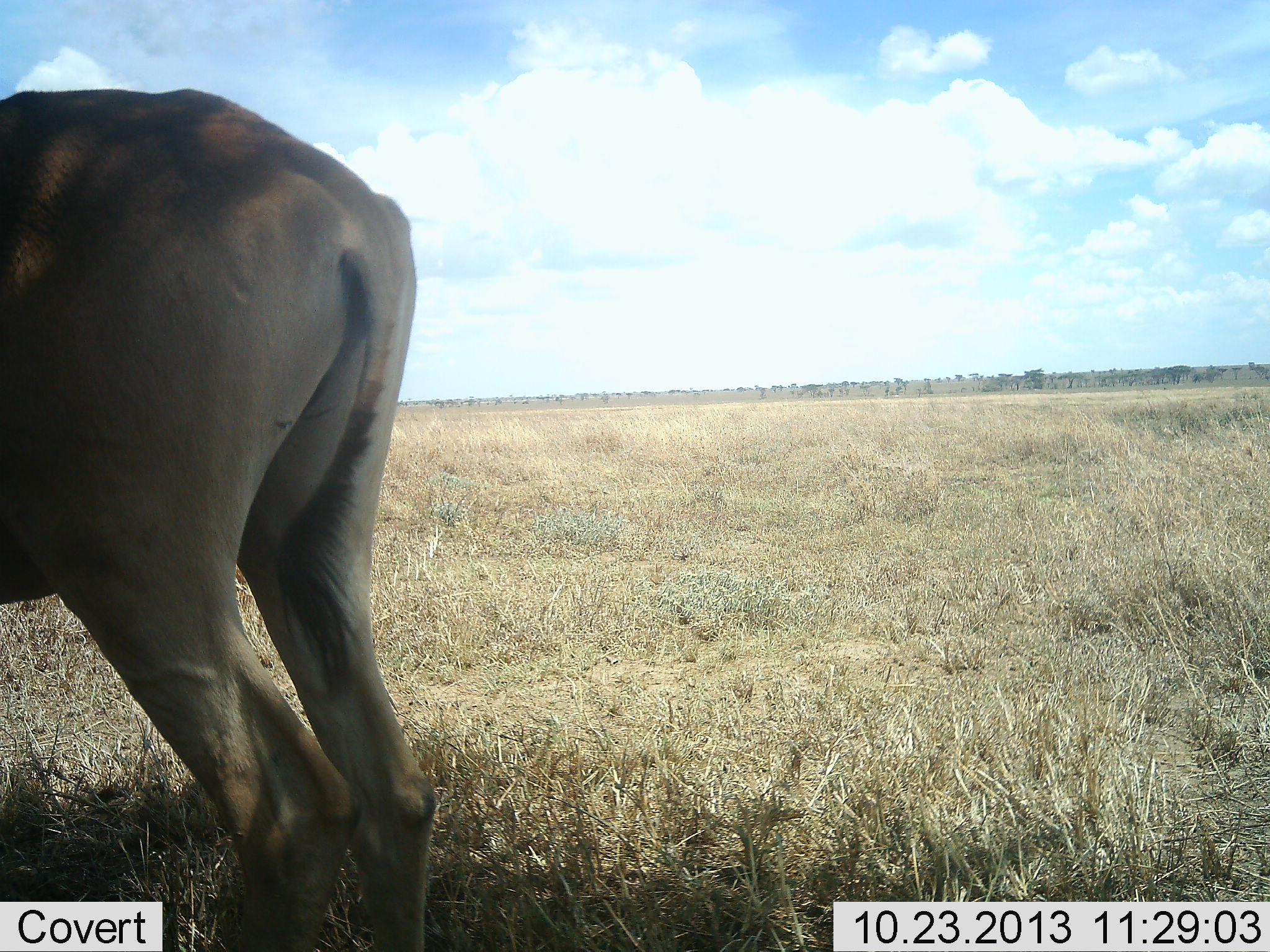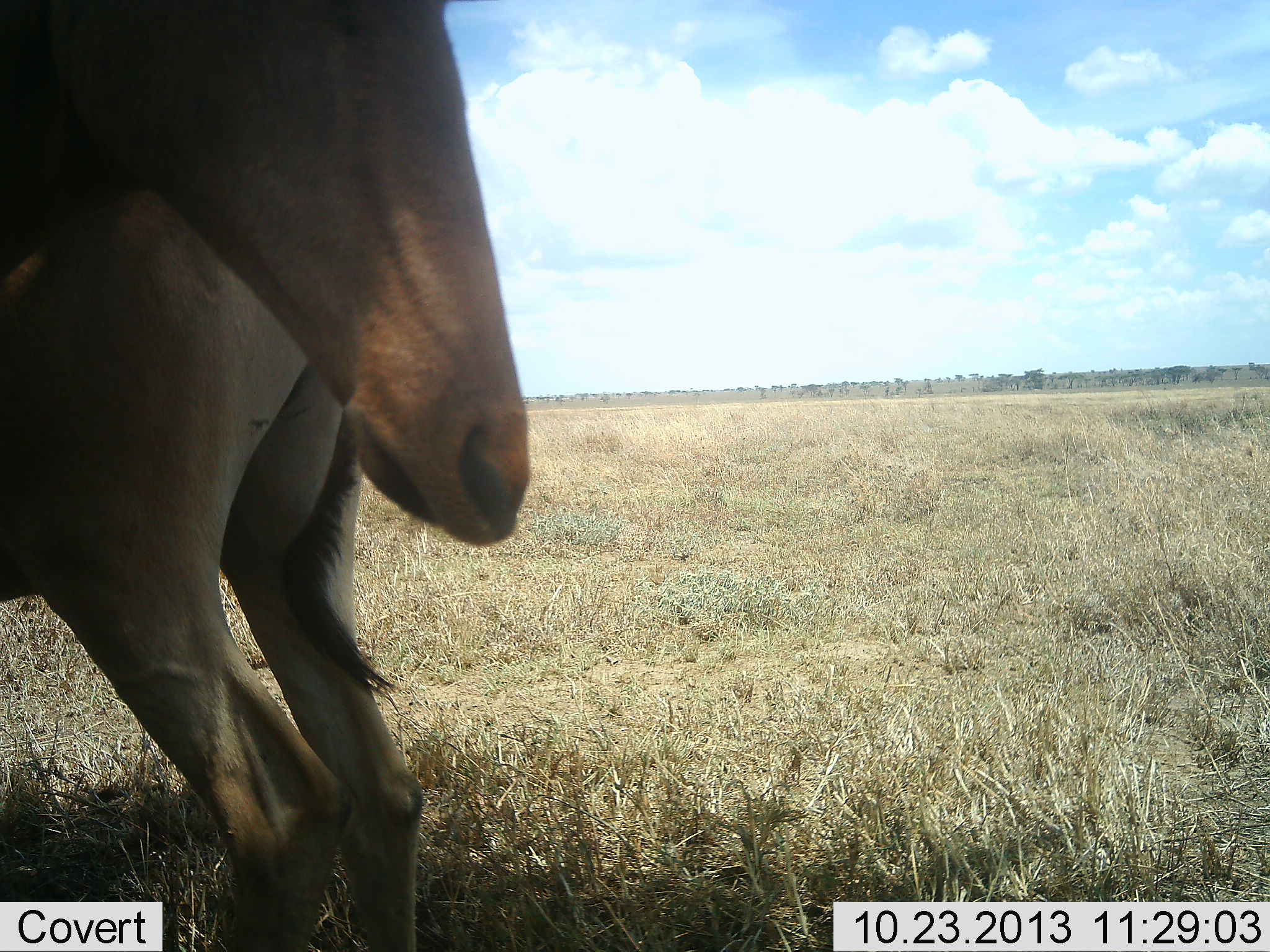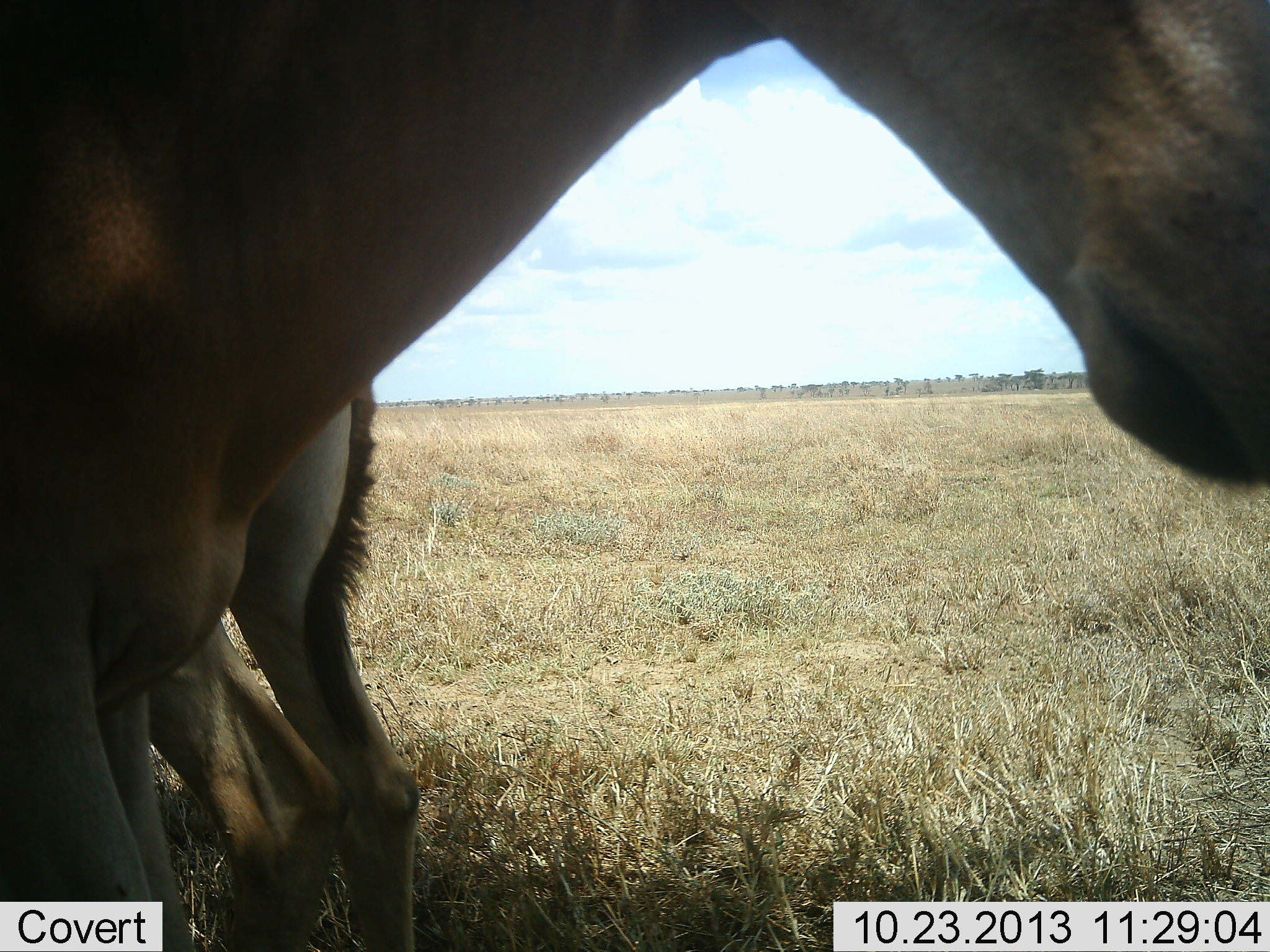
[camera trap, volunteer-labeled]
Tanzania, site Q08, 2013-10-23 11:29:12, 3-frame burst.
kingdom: Animalia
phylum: Chordata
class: Mammalia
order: Artiodactyla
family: Bovidae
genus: Alcelaphus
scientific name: Alcelaphus buselaphus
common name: hartebeest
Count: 2.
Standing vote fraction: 80%.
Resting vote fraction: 5%.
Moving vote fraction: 60%.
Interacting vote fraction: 0%.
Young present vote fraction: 0%.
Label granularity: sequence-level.